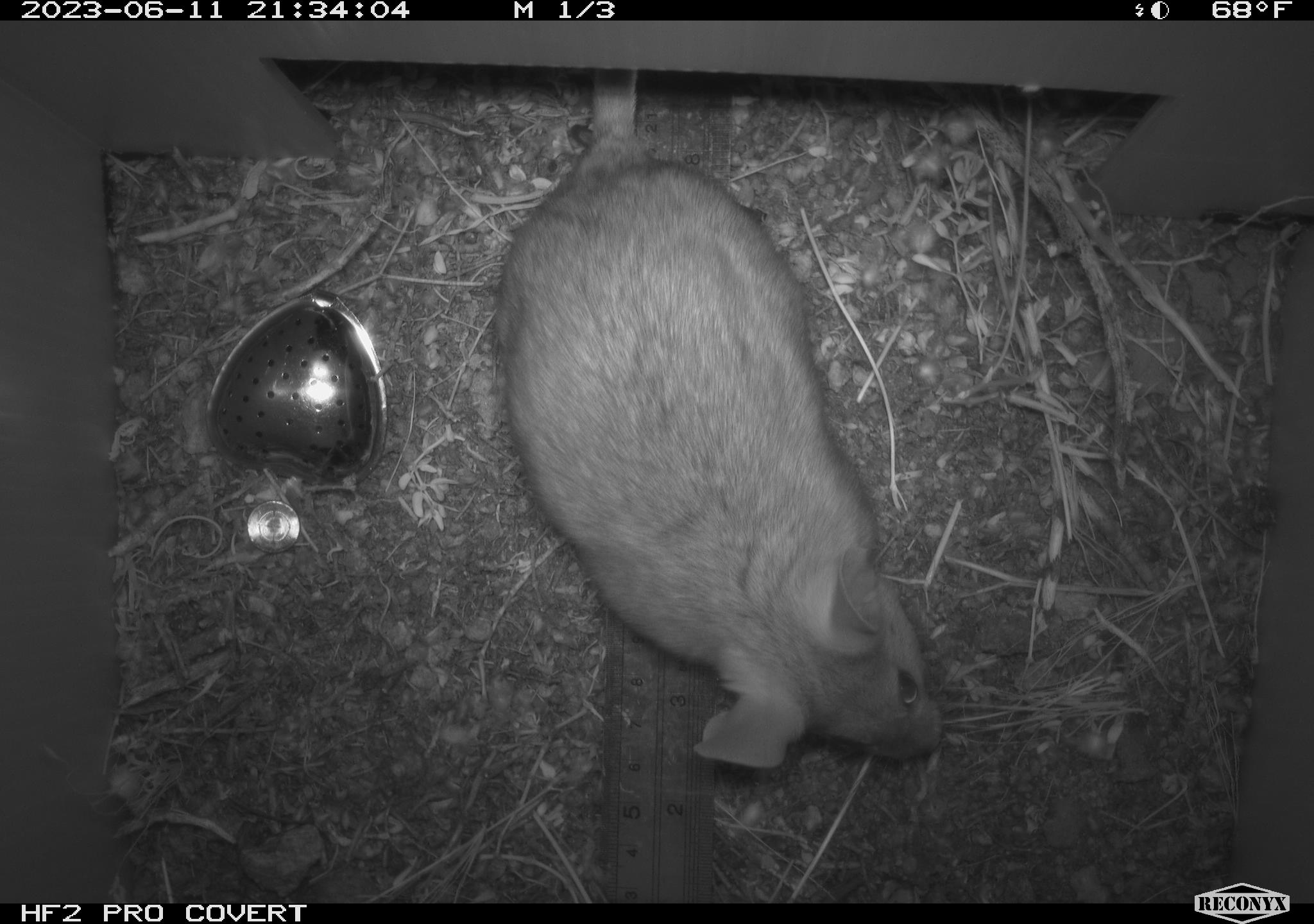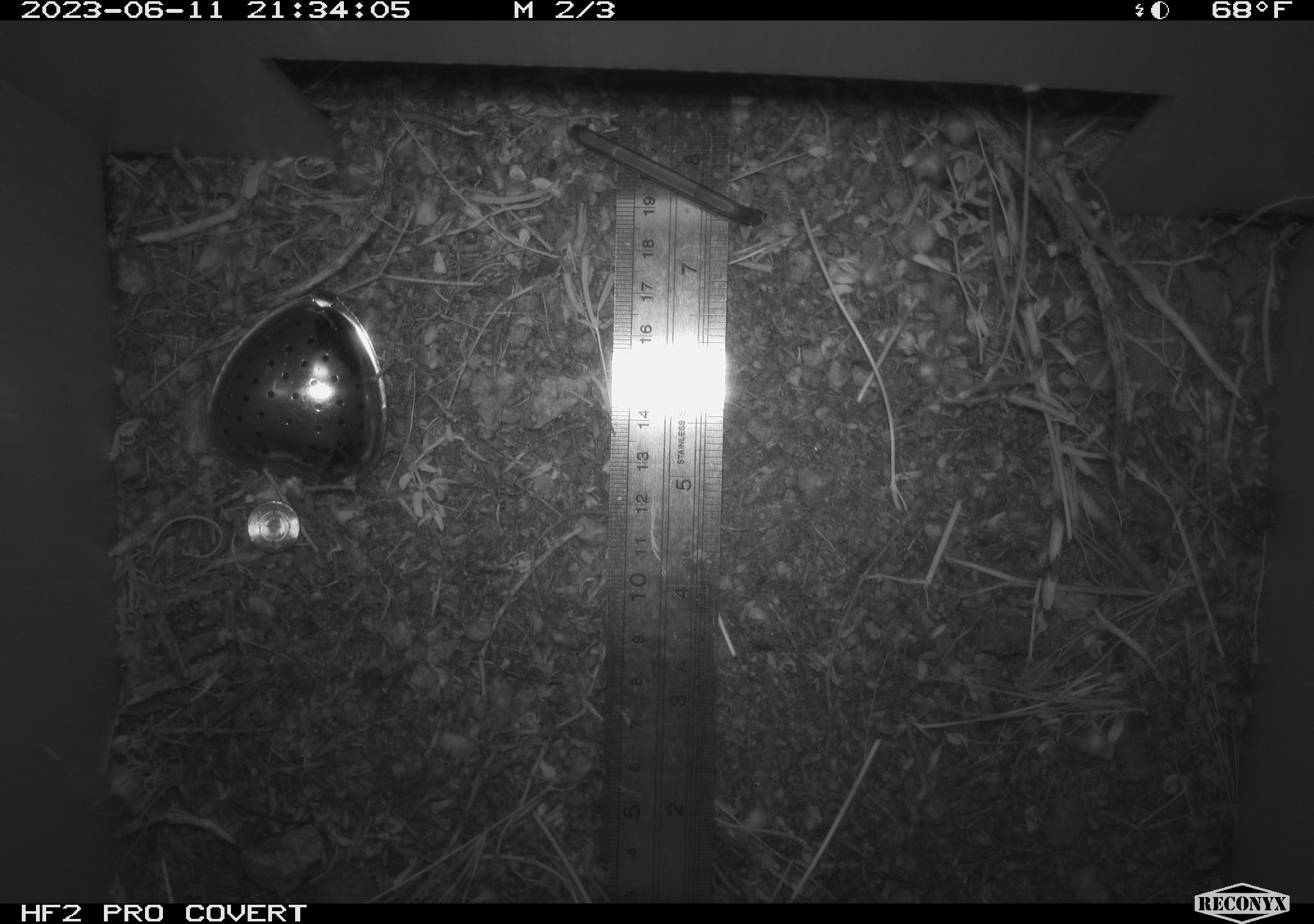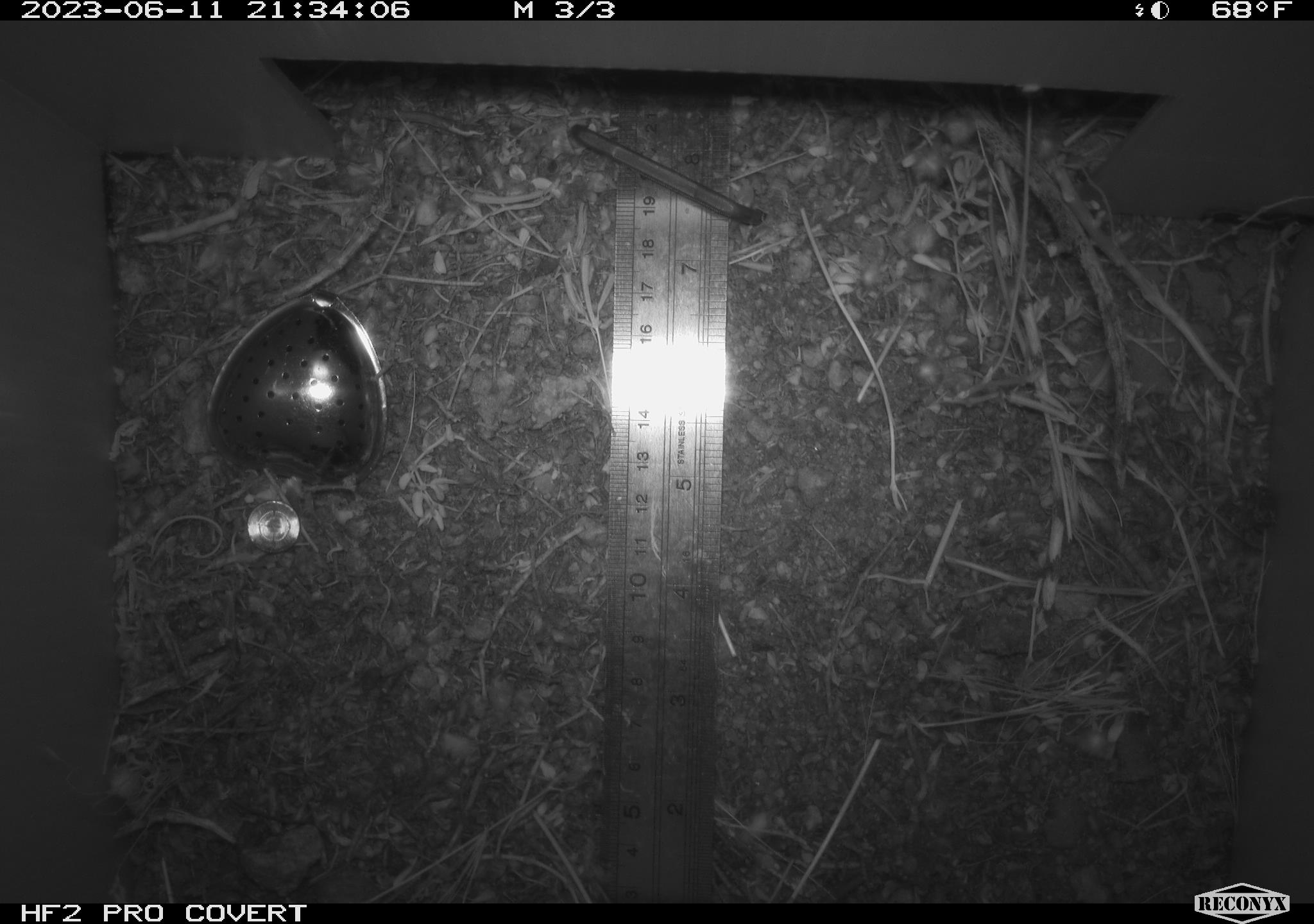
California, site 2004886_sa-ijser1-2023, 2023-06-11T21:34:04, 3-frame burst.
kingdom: Animalia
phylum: Chordata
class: Mammalia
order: Rodentia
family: Cricetidae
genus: Neotoma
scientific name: Neotoma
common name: pack rat or woodrat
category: neotoma species